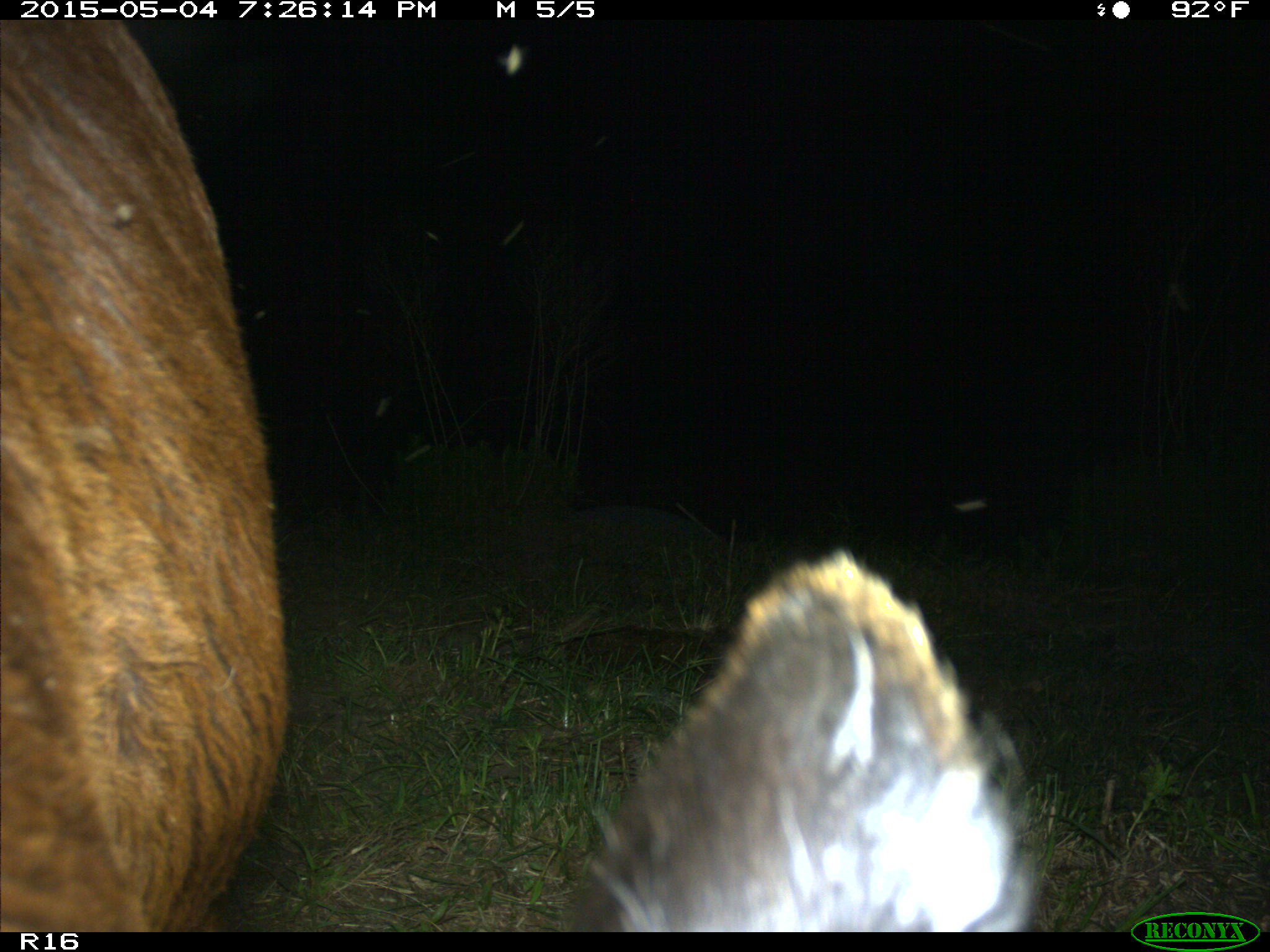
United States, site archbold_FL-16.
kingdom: Animalia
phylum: Chordata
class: Mammalia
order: Artiodactyla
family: Bovidae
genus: Bos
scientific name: Bos taurus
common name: domestic cow